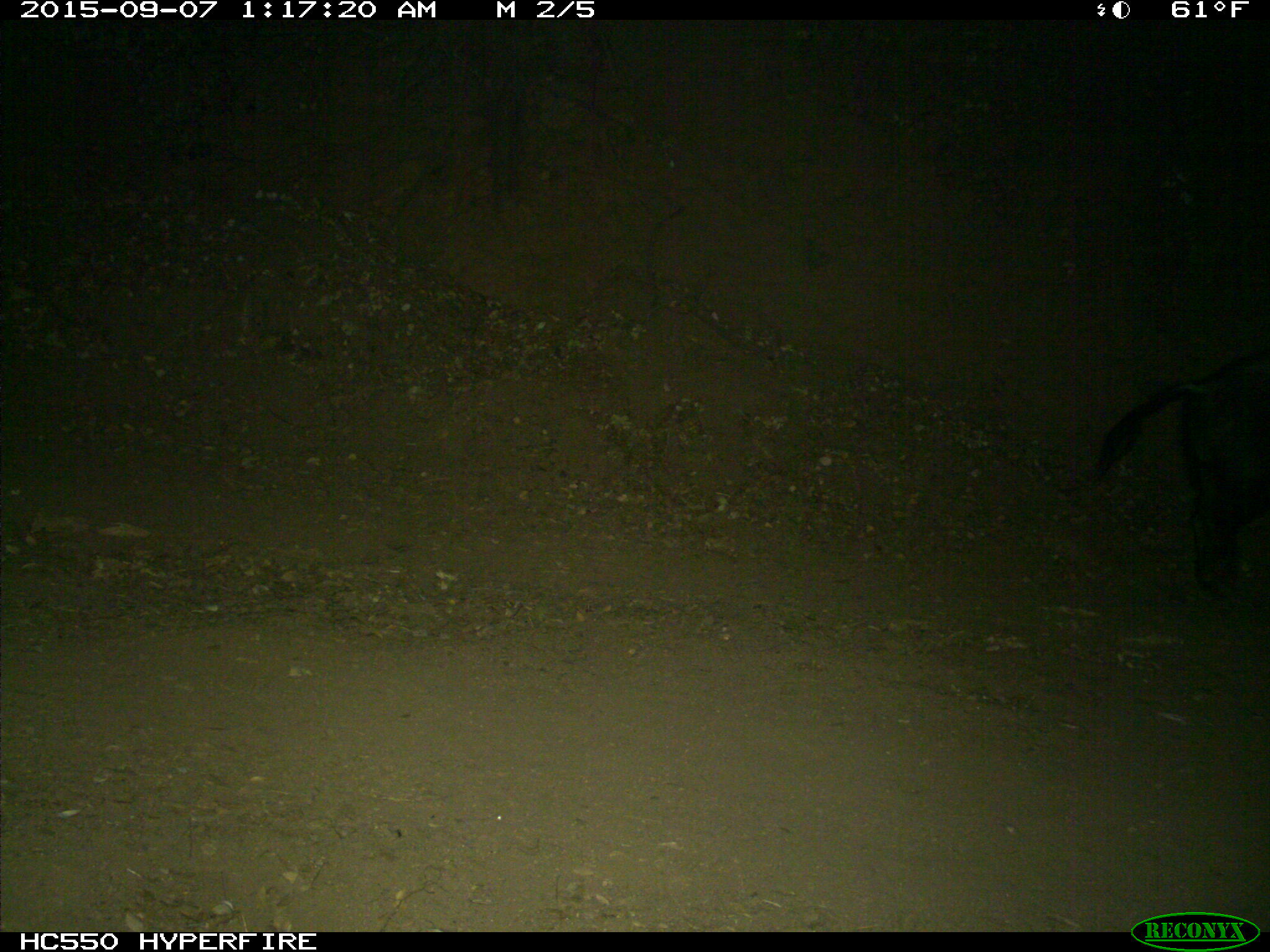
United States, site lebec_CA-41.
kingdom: Animalia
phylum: Chordata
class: Mammalia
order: Artiodactyla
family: Suidae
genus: Sus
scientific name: Sus scrofa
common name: wild boar